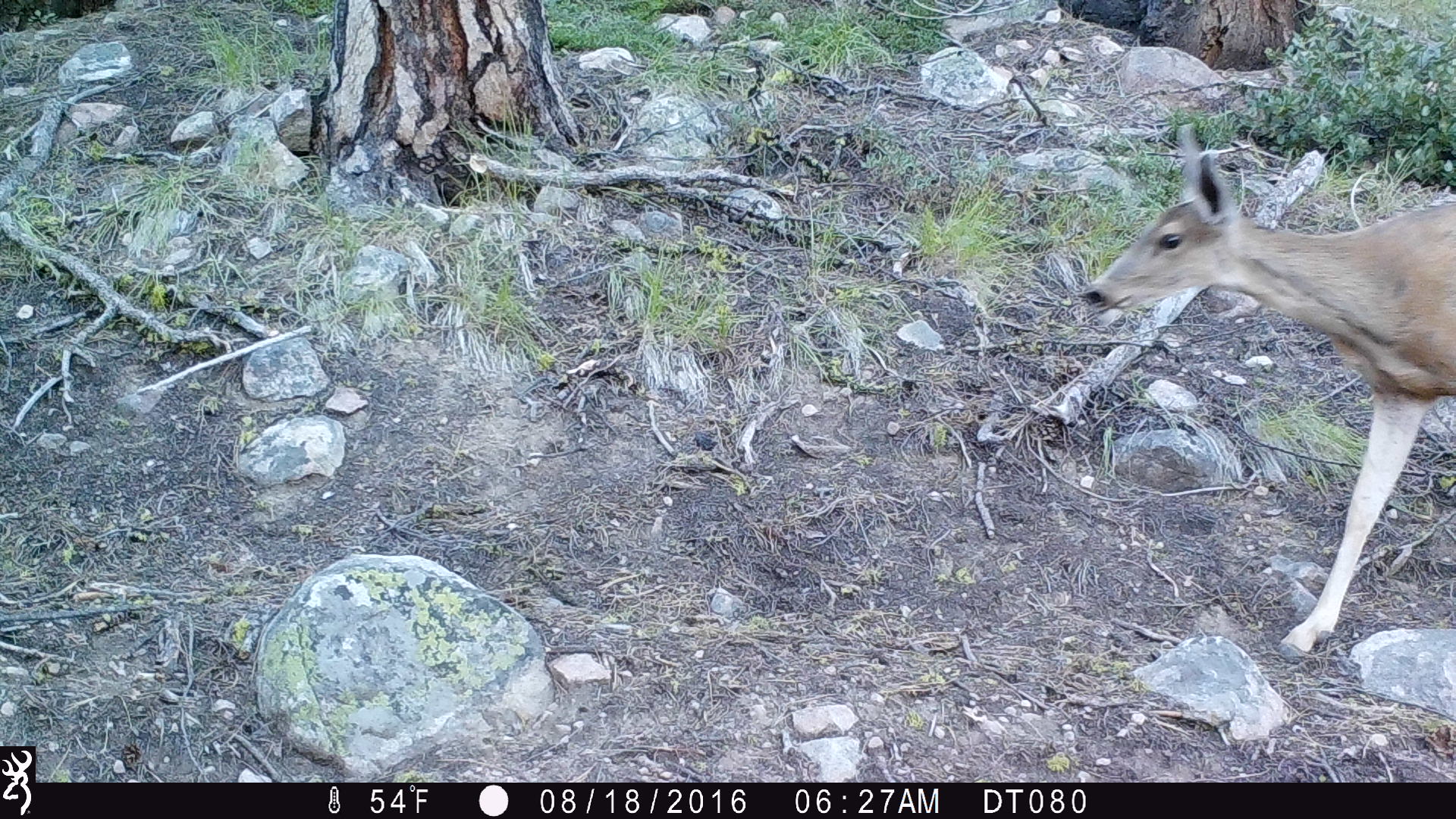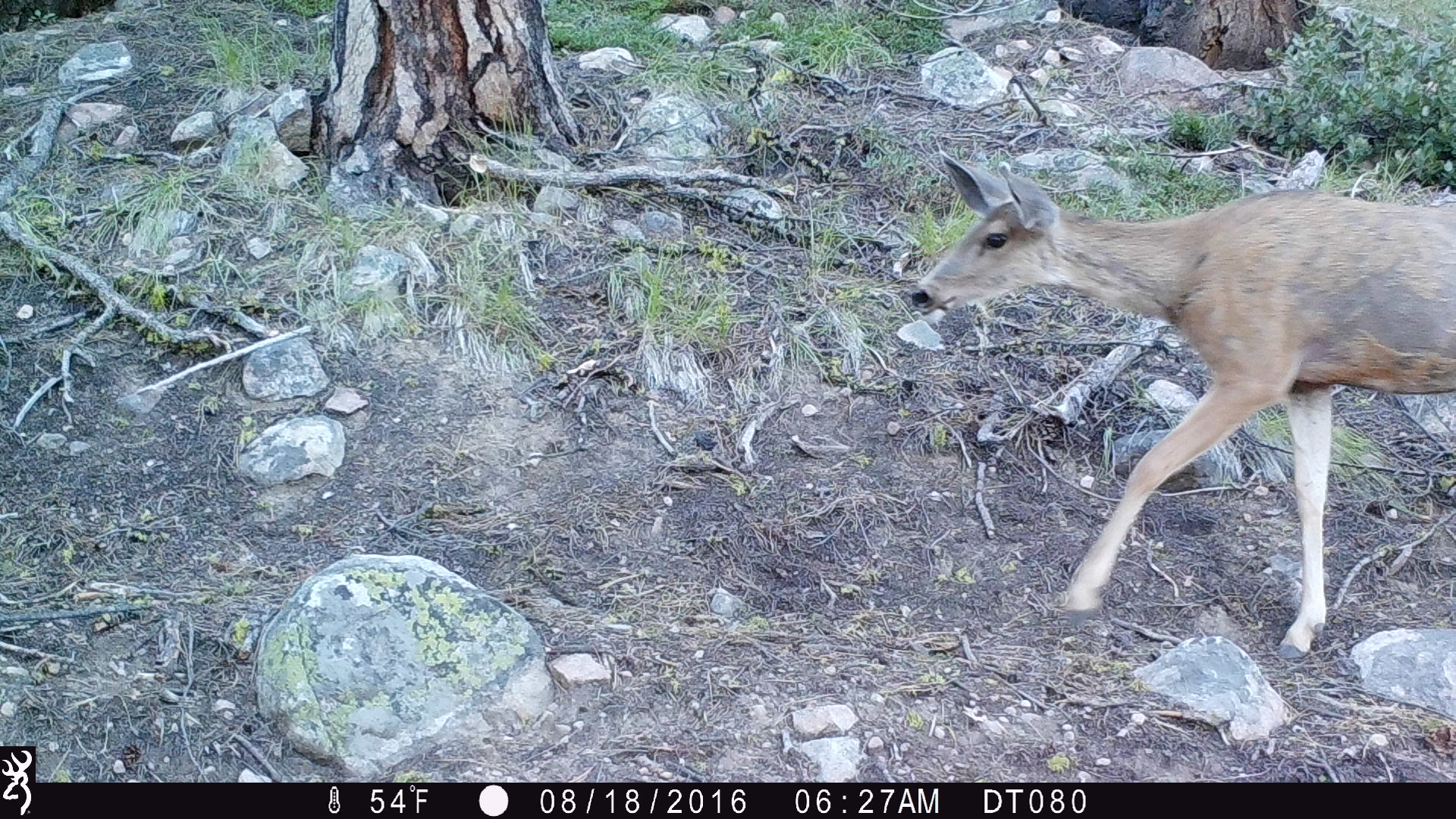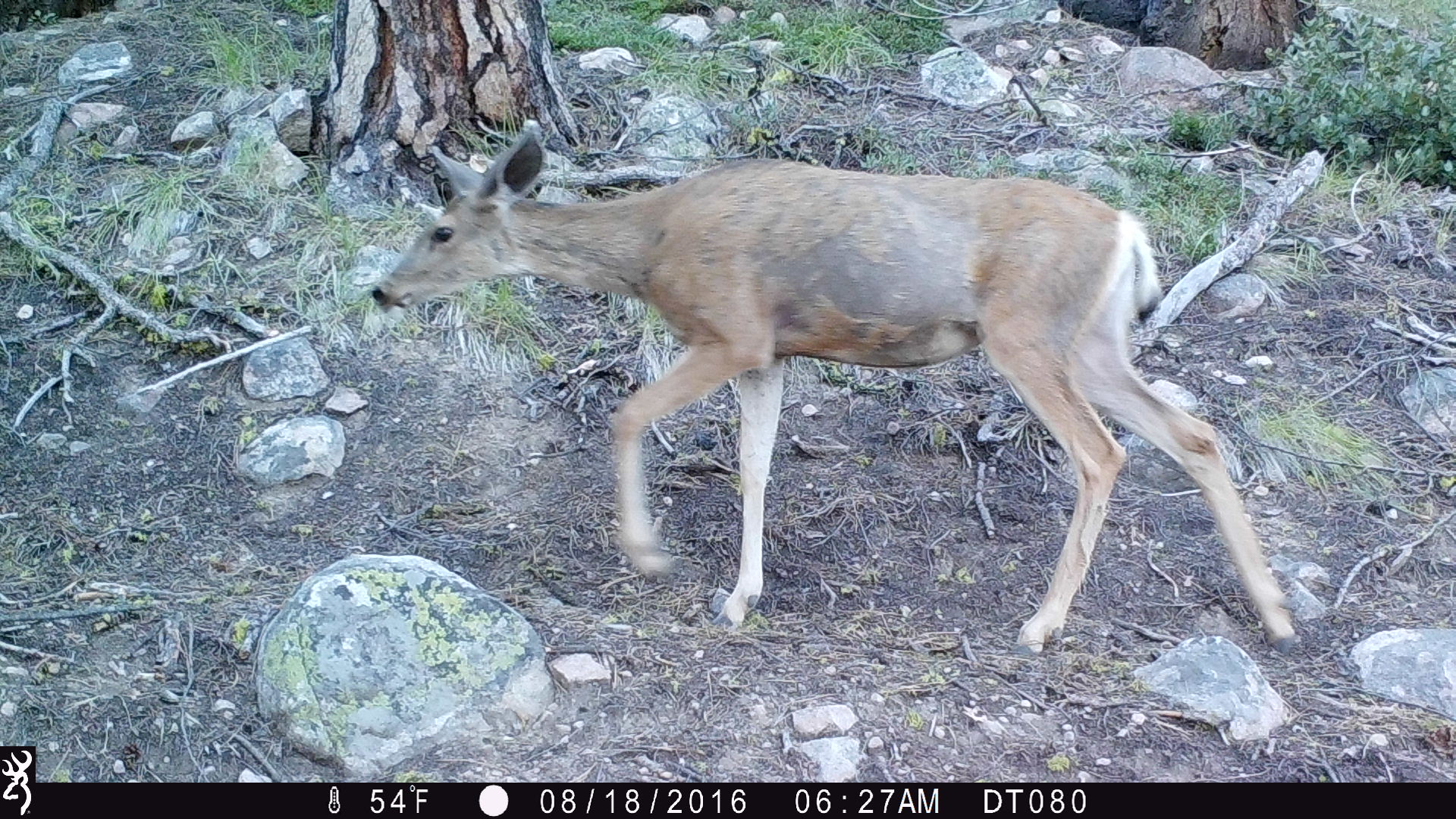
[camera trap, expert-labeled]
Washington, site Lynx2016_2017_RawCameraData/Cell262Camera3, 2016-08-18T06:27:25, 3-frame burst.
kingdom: Animalia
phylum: Chordata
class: Mammalia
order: Artiodactyla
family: Cervidae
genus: Odocoileus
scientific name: Odocoileus hemionus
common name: mule deer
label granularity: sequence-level